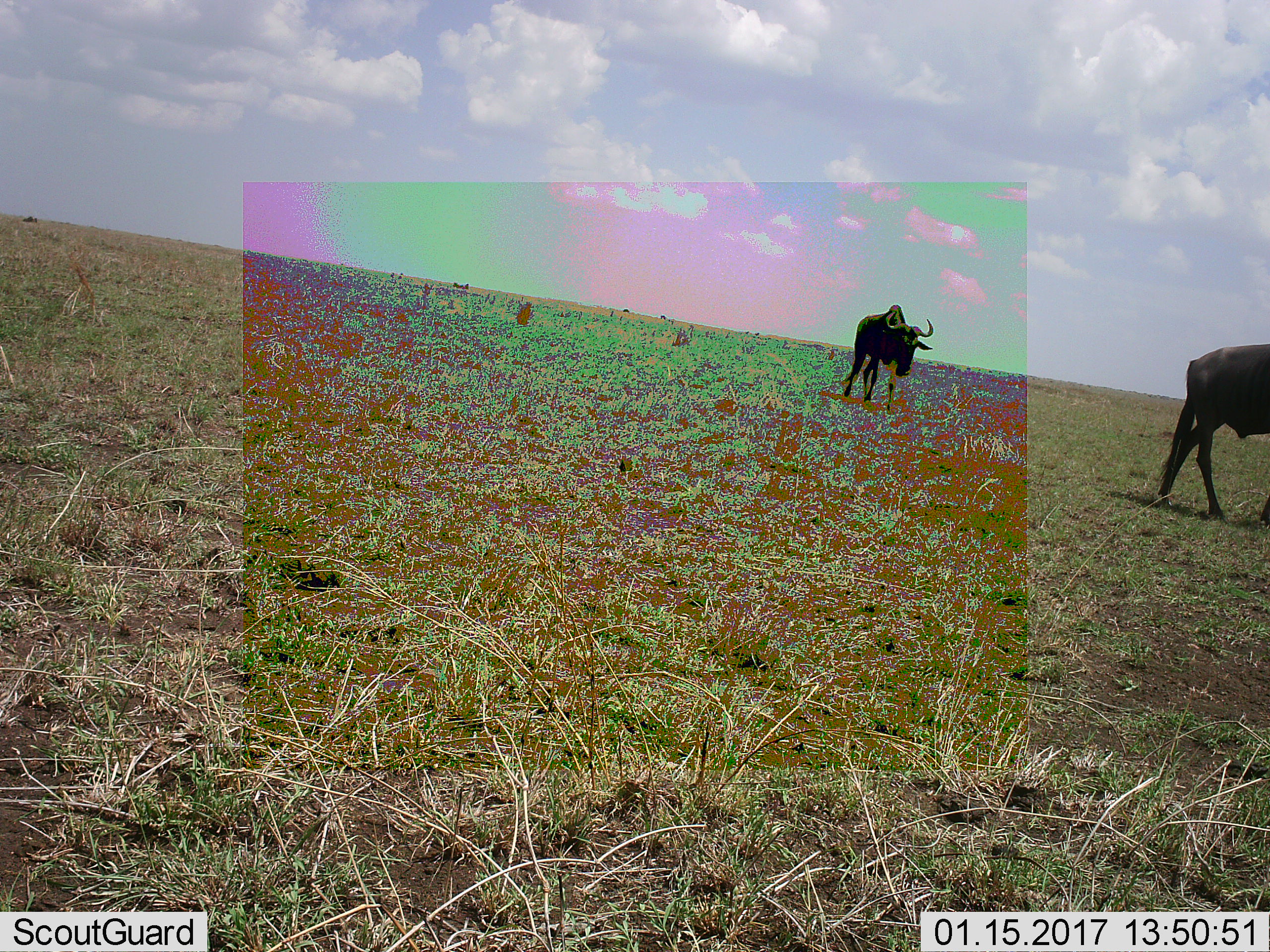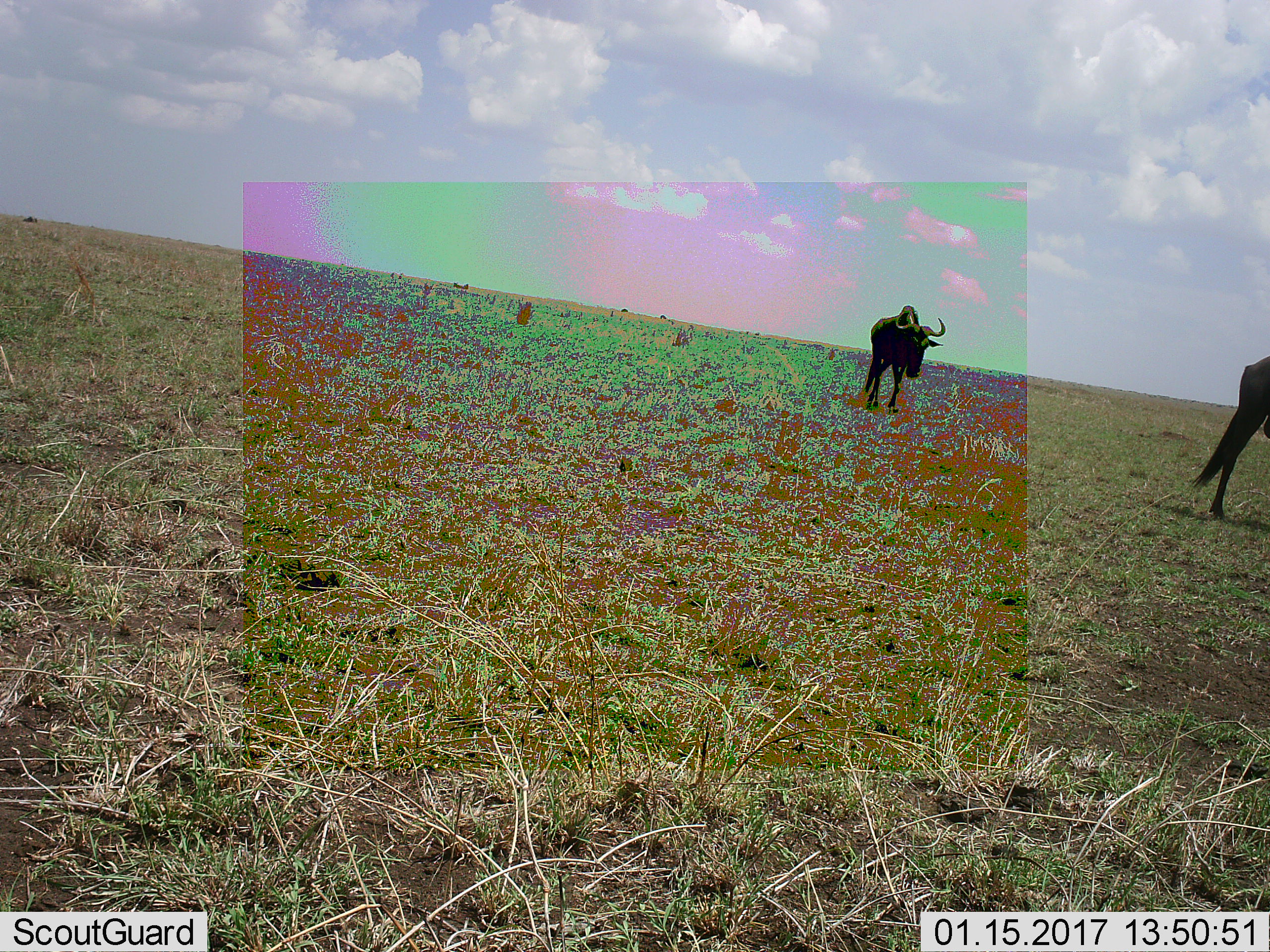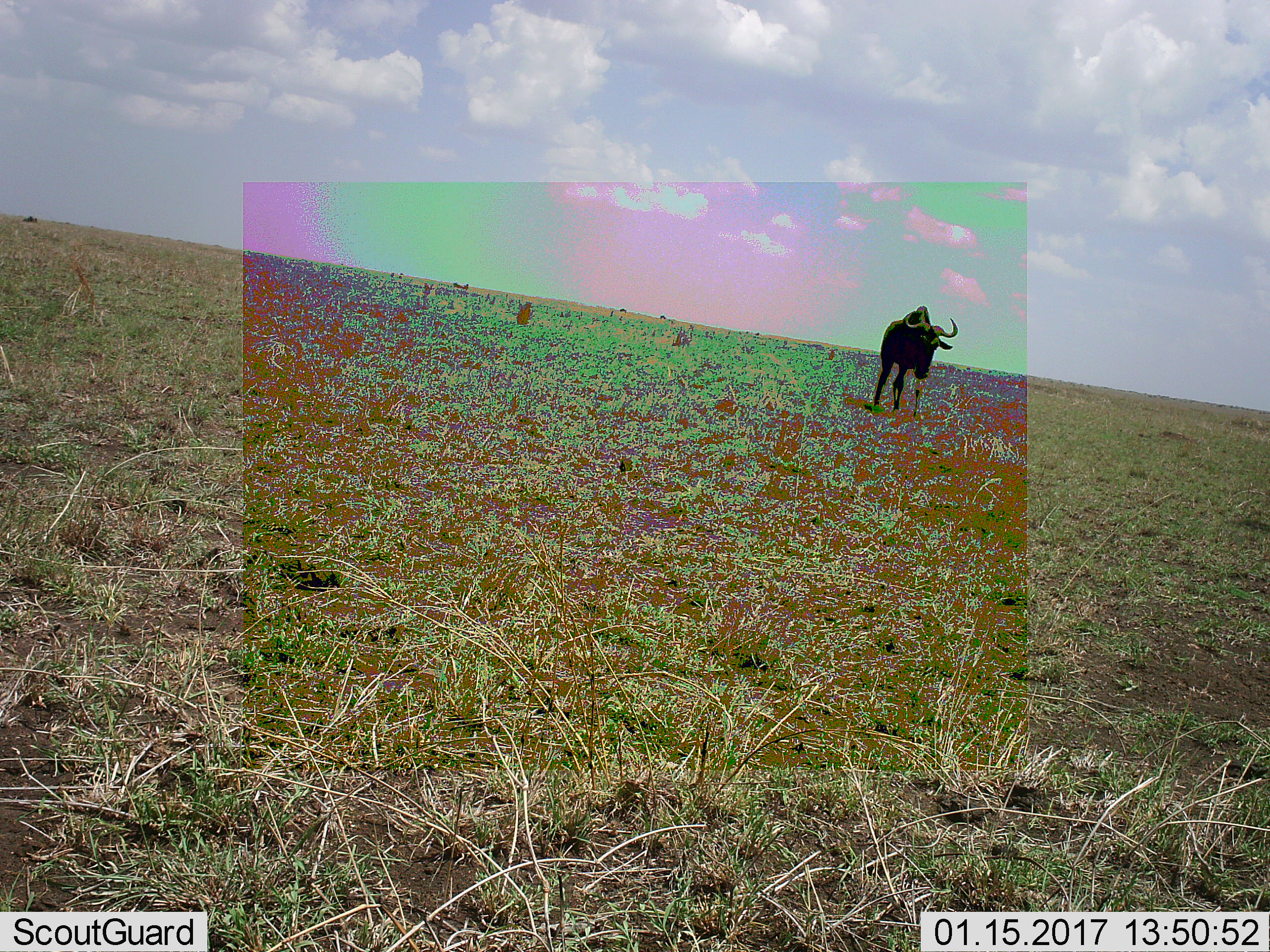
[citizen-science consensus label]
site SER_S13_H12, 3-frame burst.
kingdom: Animalia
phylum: Chordata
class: Mammalia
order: Artiodactyla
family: Bovidae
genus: Connochaetes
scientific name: Connochaetes taurinus taurinus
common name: blue wildebeest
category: wildebeestblue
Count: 2.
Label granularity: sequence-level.